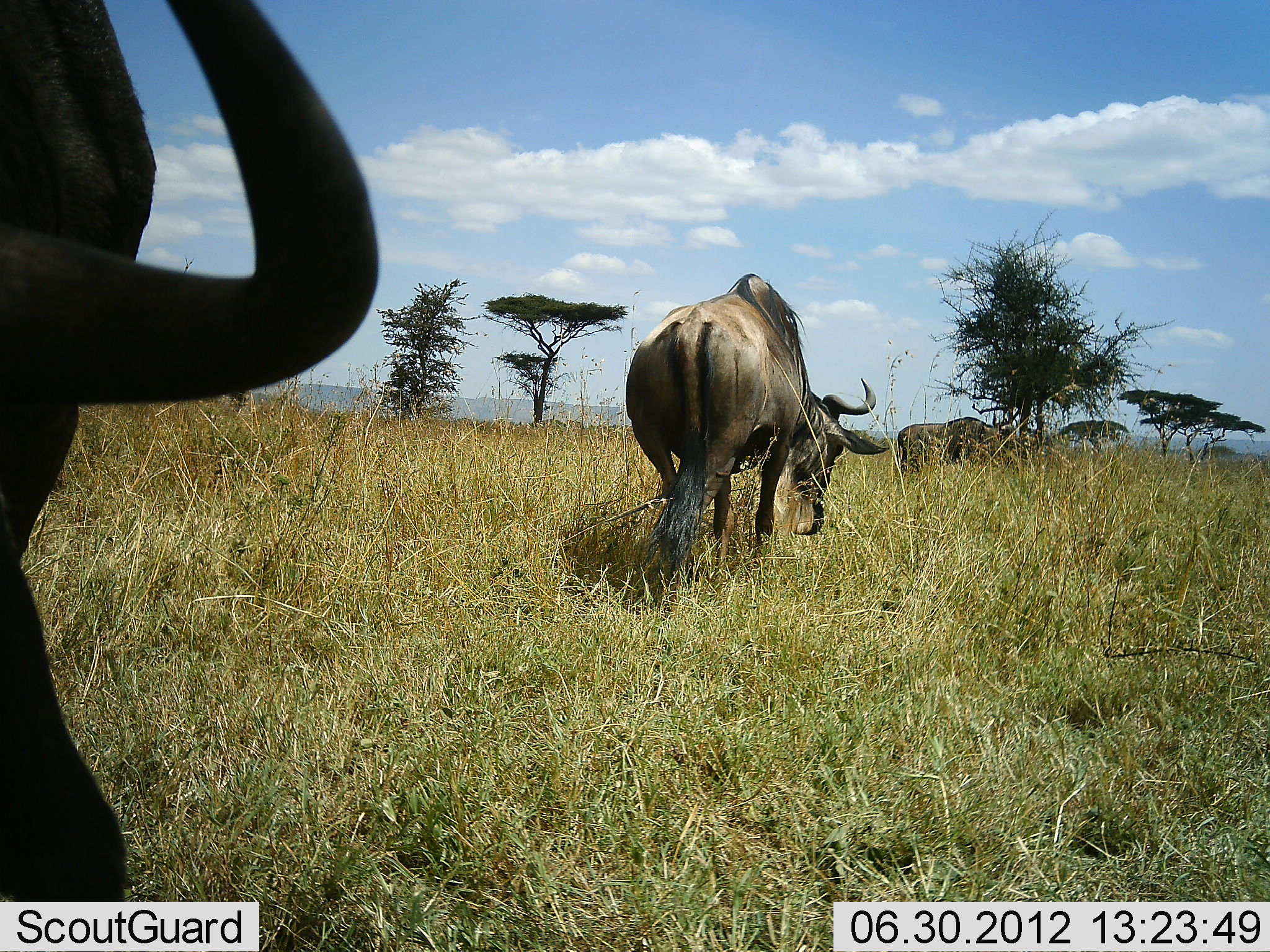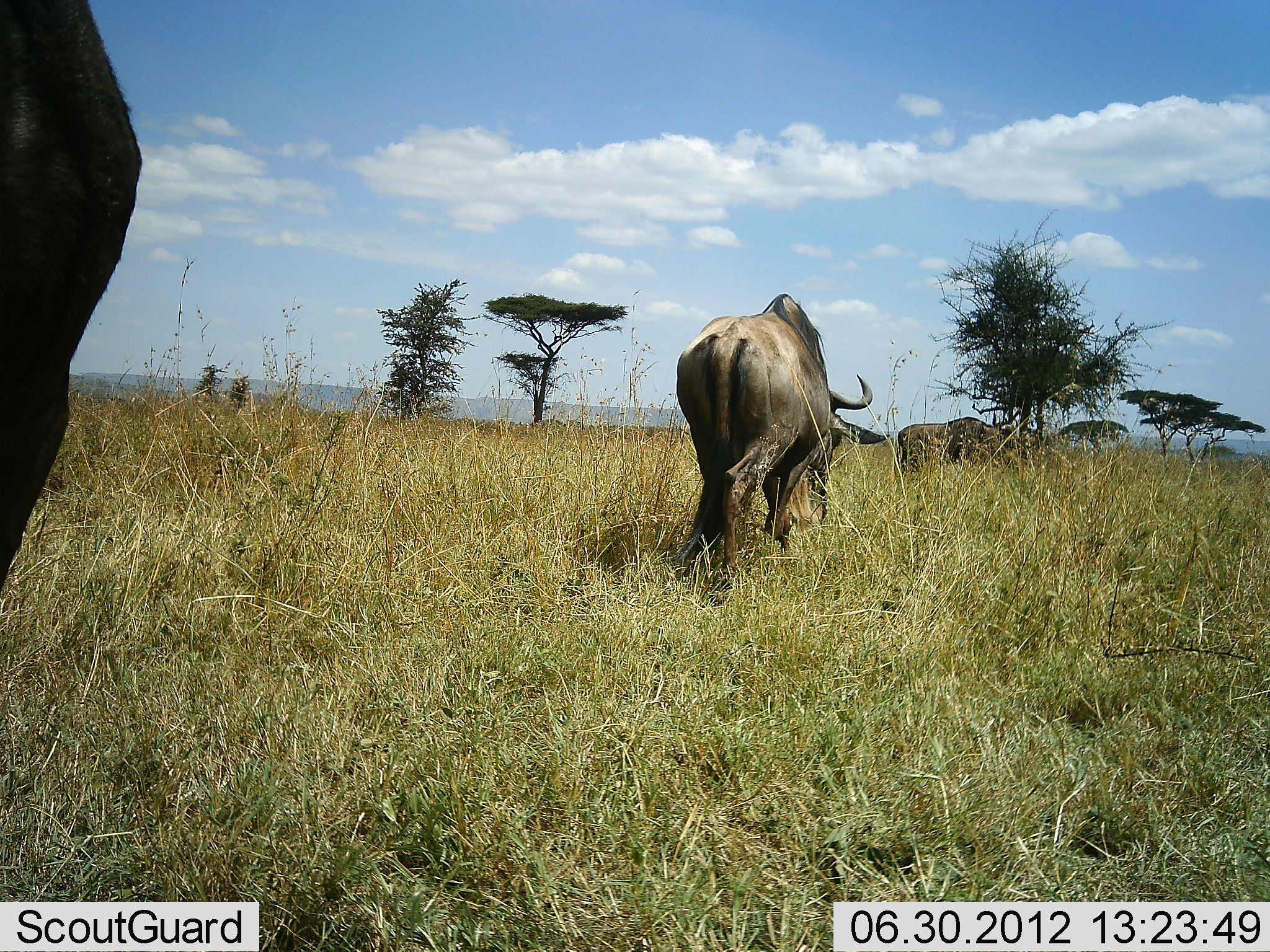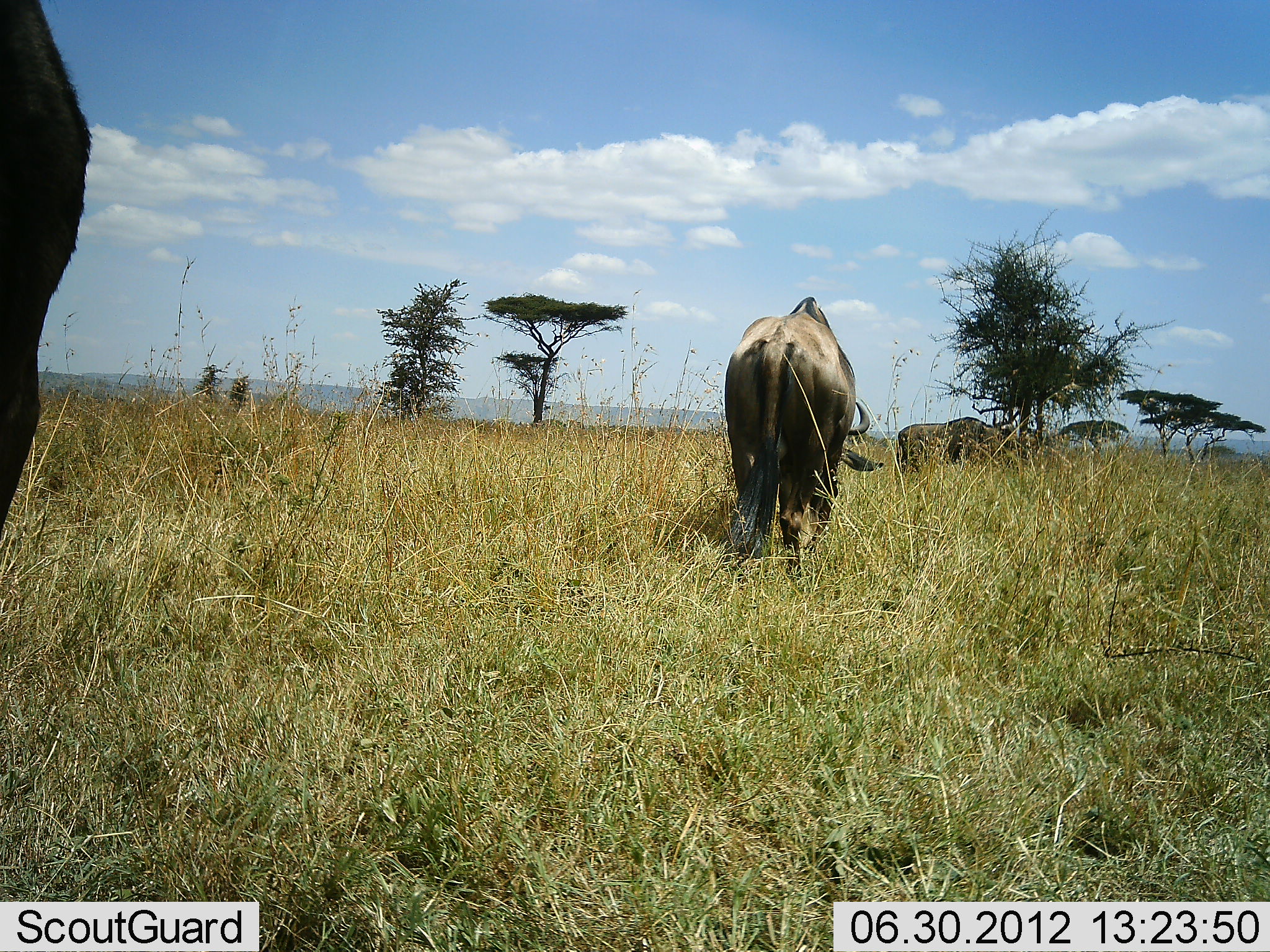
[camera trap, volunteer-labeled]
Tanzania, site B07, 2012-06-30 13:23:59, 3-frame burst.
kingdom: Animalia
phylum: Chordata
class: Mammalia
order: Artiodactyla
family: Bovidae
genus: Connochaetes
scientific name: Connochaetes taurinus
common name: blue wildebeest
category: wildebeest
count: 3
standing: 30%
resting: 0%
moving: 90%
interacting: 0%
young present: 0%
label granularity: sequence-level